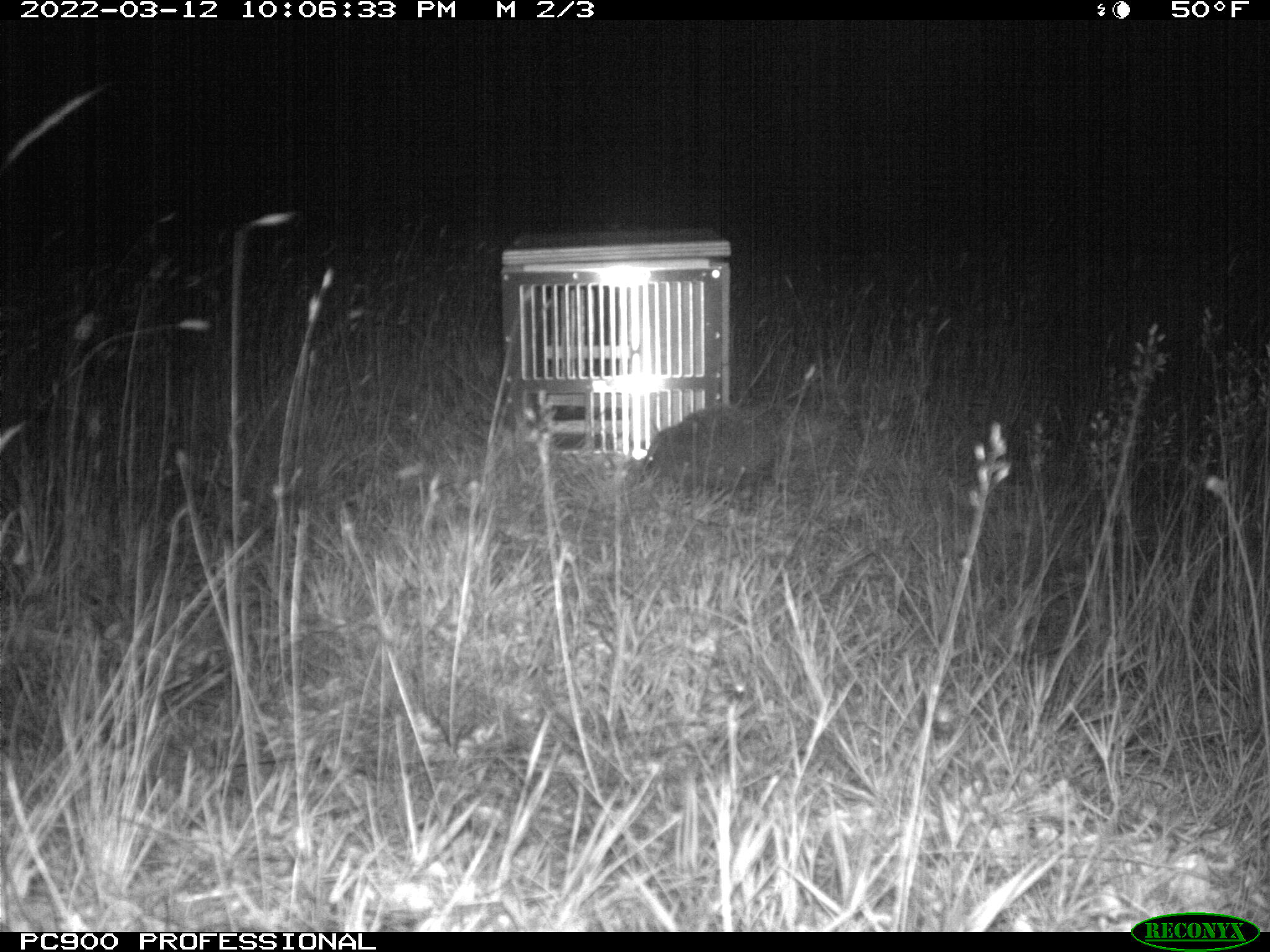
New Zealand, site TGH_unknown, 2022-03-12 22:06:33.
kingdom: Animalia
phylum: Chordata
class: Mammalia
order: Eulipotyphla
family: Erinaceidae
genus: Erinaceus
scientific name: Erinaceus europaeus europaeus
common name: european hedgehog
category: hedgehog